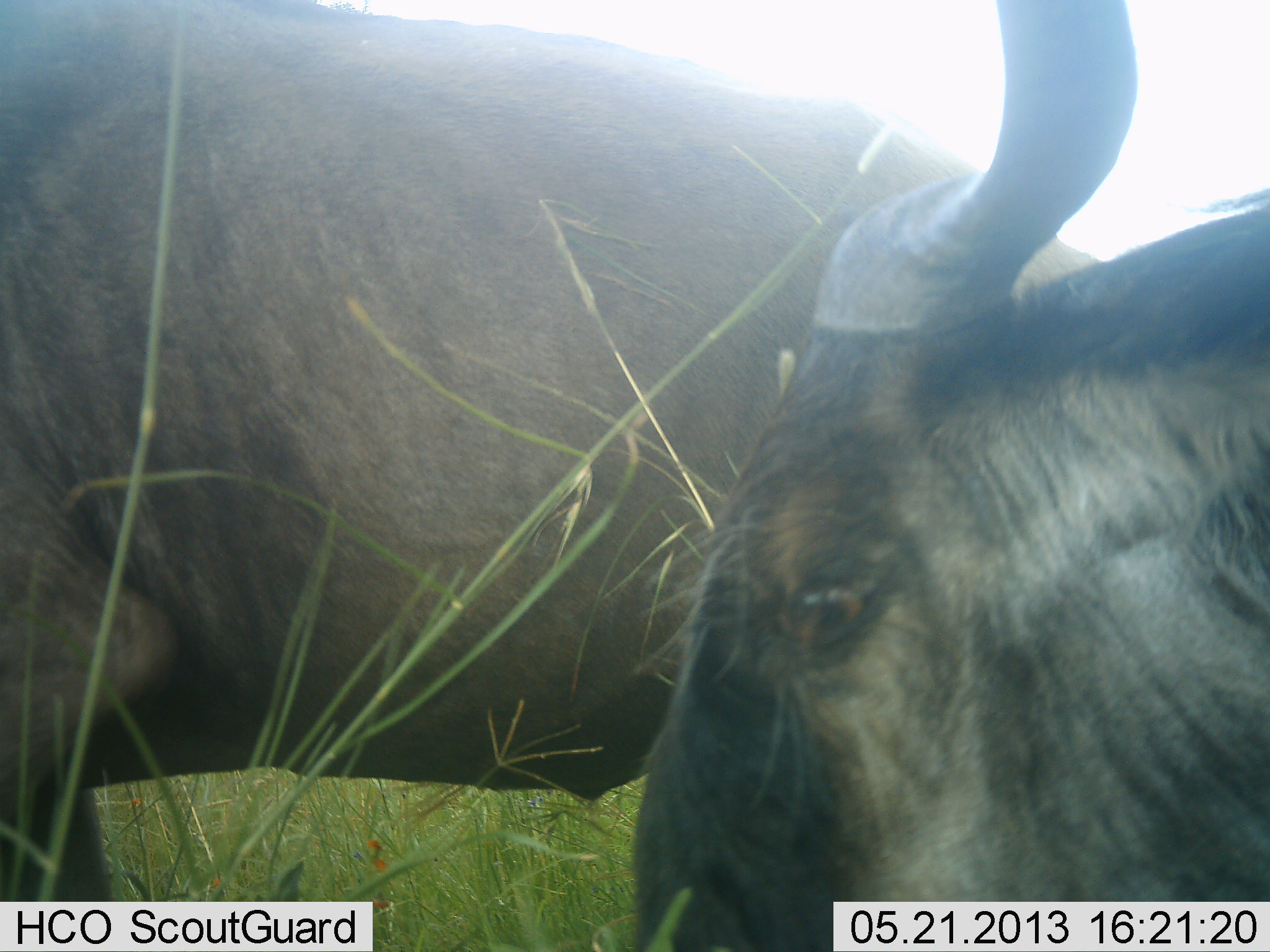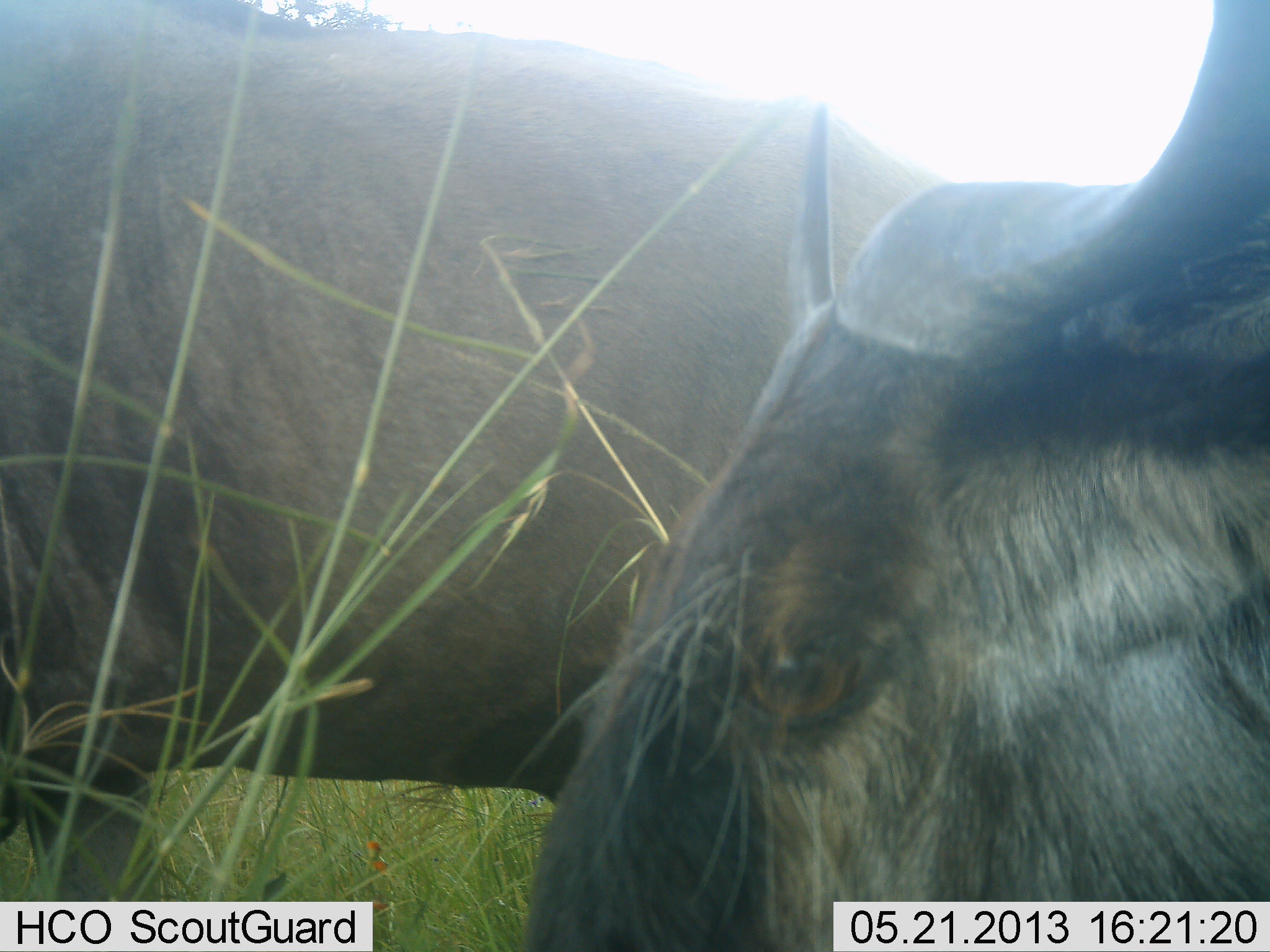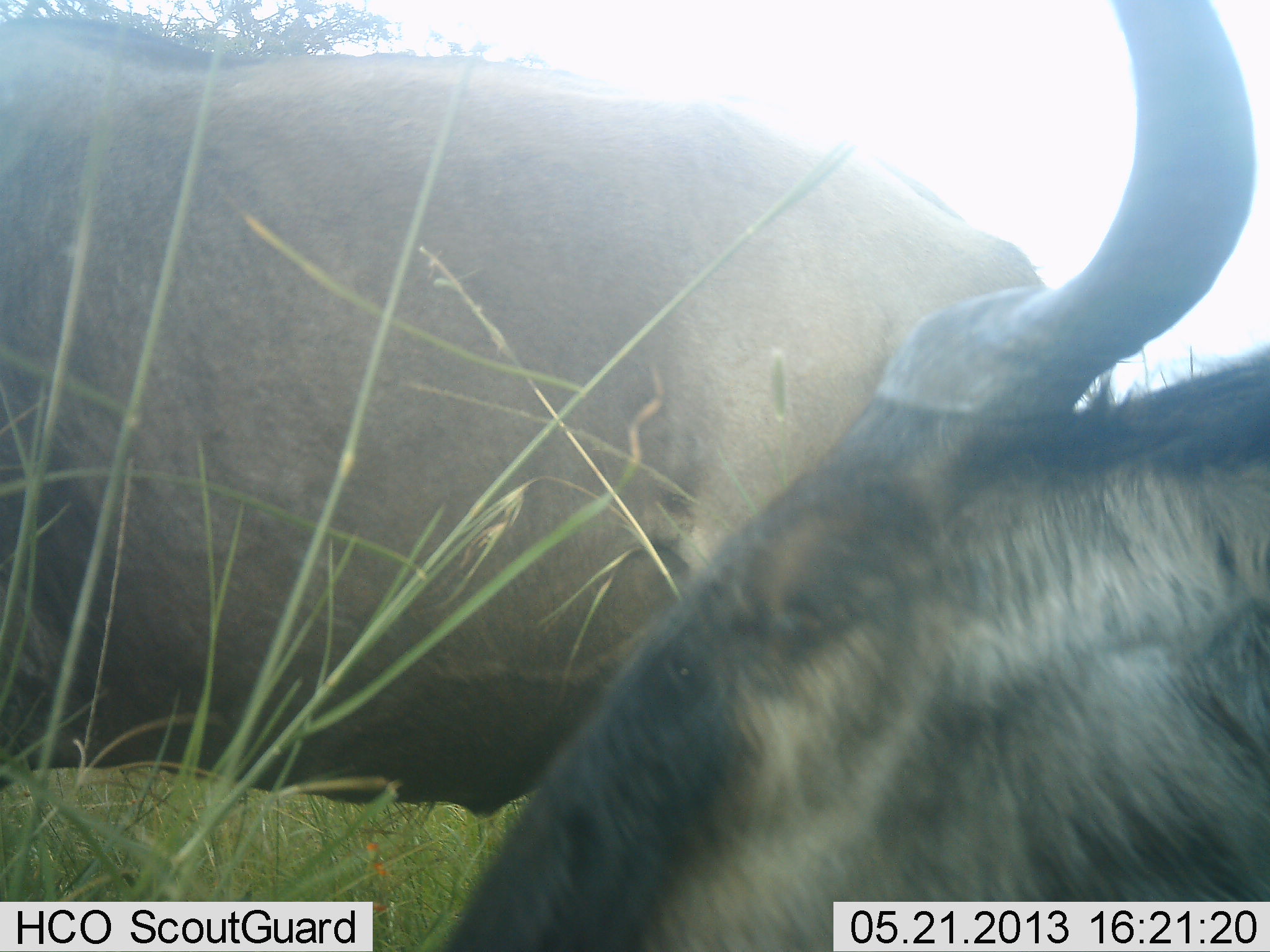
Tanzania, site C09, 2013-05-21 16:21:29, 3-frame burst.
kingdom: Animalia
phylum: Chordata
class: Mammalia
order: Artiodactyla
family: Bovidae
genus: Connochaetes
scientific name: Connochaetes taurinus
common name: blue wildebeest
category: wildebeest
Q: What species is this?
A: Wildebeest (blue wildebeest) (Connochaetes taurinus).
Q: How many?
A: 2.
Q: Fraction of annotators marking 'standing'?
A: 58%.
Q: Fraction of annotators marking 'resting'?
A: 19%.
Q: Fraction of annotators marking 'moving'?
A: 13%.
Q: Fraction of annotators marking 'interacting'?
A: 6%.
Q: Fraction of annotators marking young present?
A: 0%.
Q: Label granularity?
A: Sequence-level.